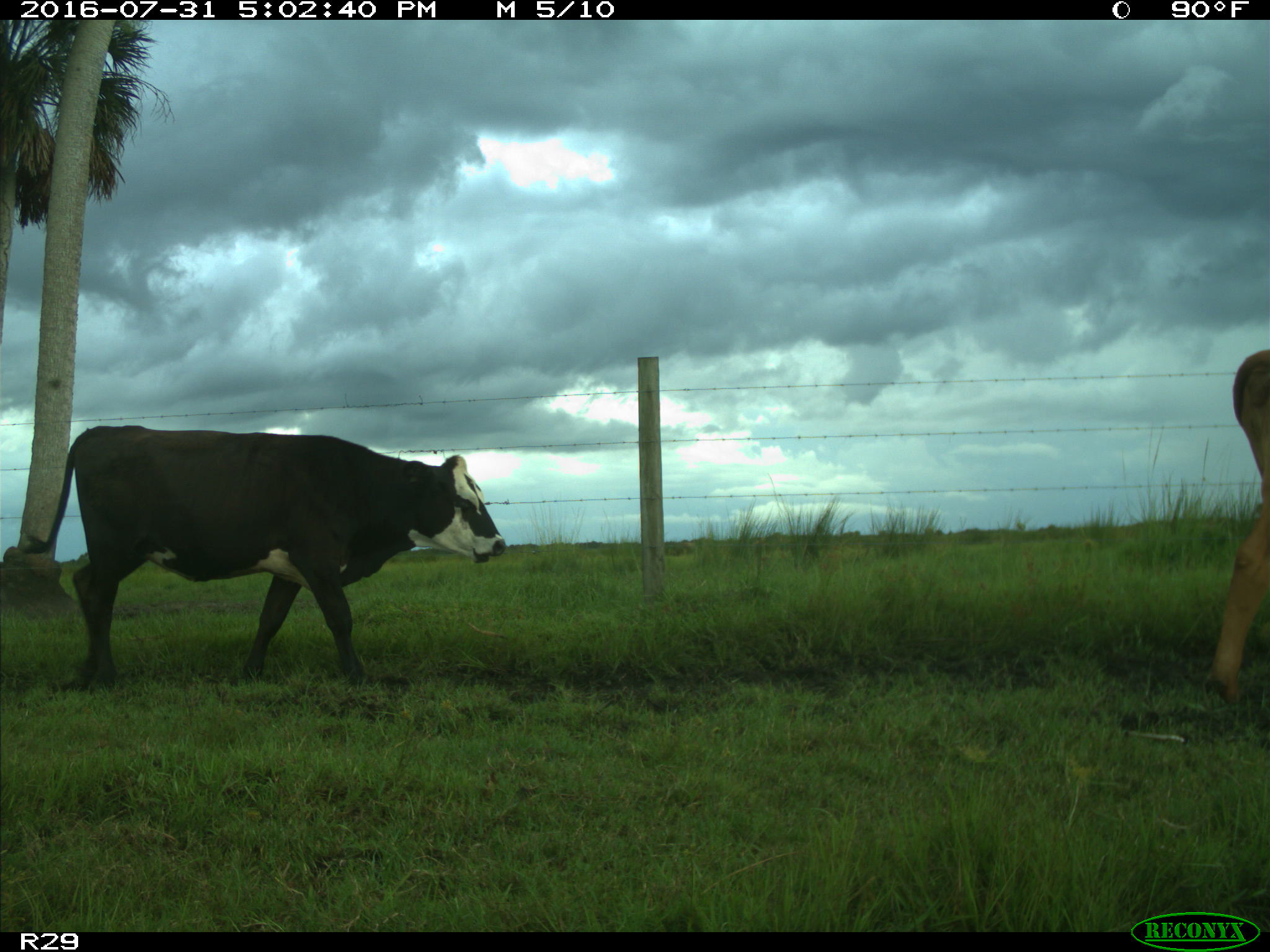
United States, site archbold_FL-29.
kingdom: Animalia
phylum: Chordata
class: Mammalia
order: Artiodactyla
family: Bovidae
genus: Bos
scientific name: Bos taurus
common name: domestic cow